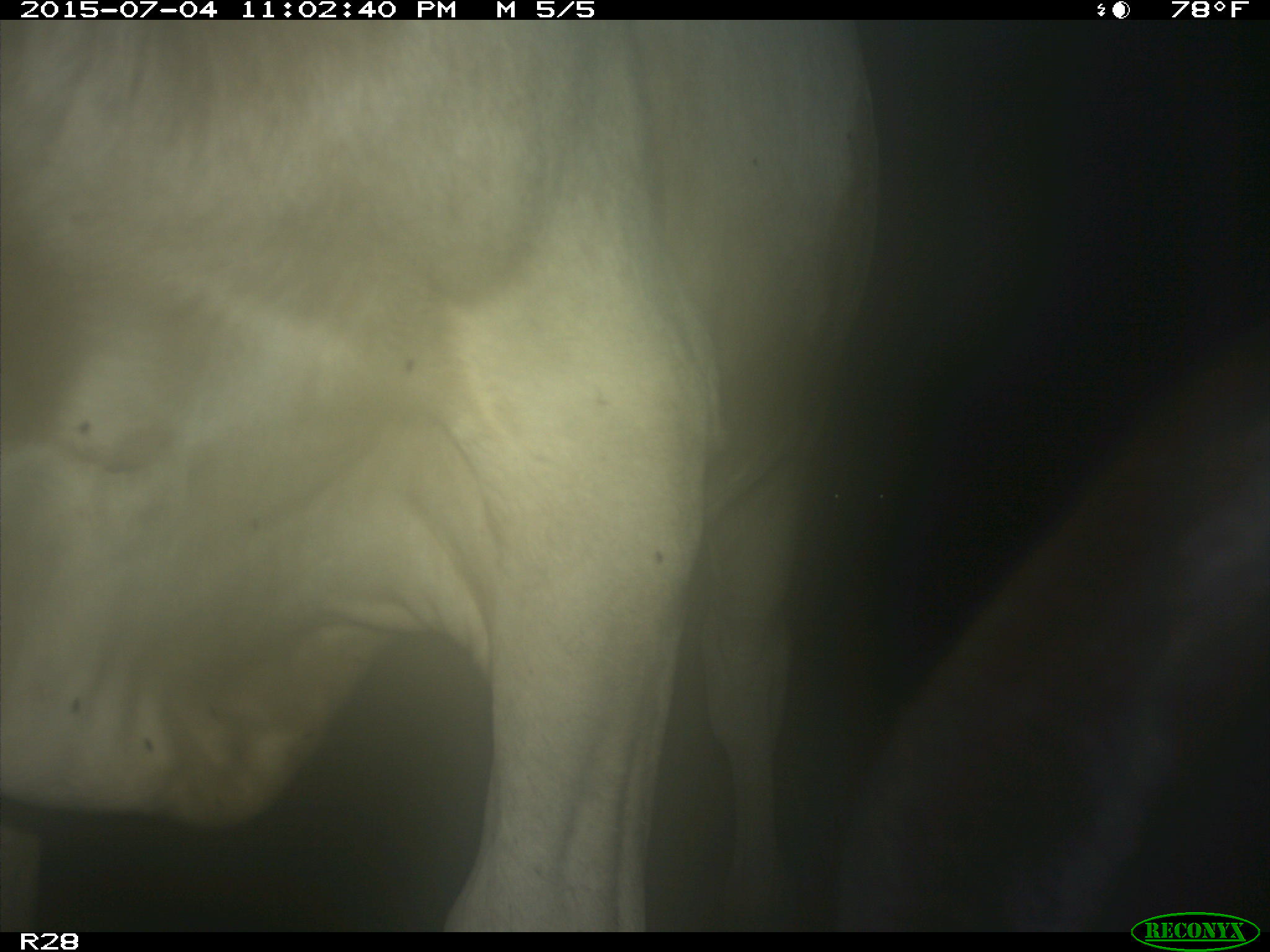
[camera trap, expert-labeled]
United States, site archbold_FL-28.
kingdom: Animalia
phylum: Chordata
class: Mammalia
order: Artiodactyla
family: Bovidae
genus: Bos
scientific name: Bos taurus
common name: domestic cow